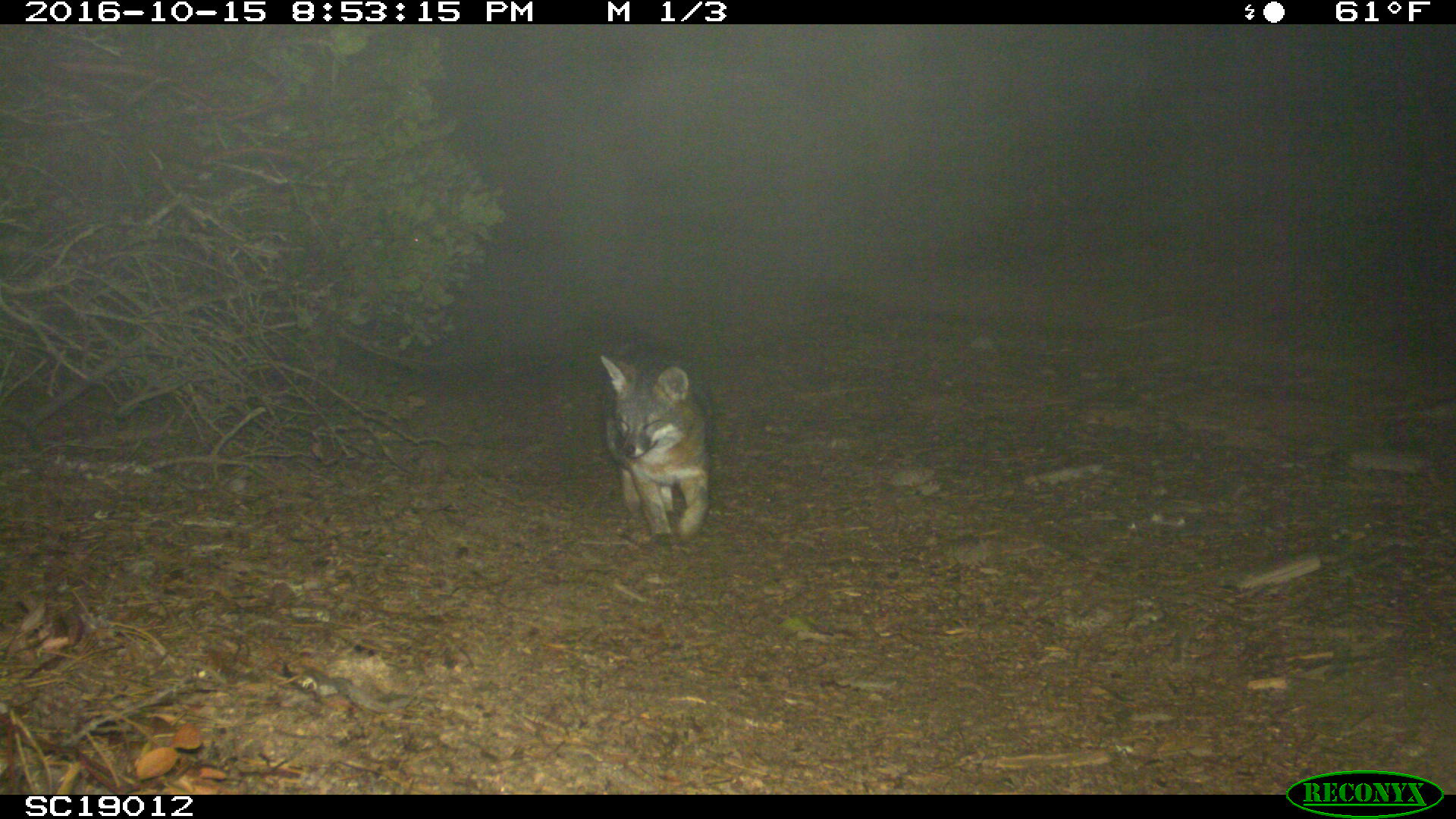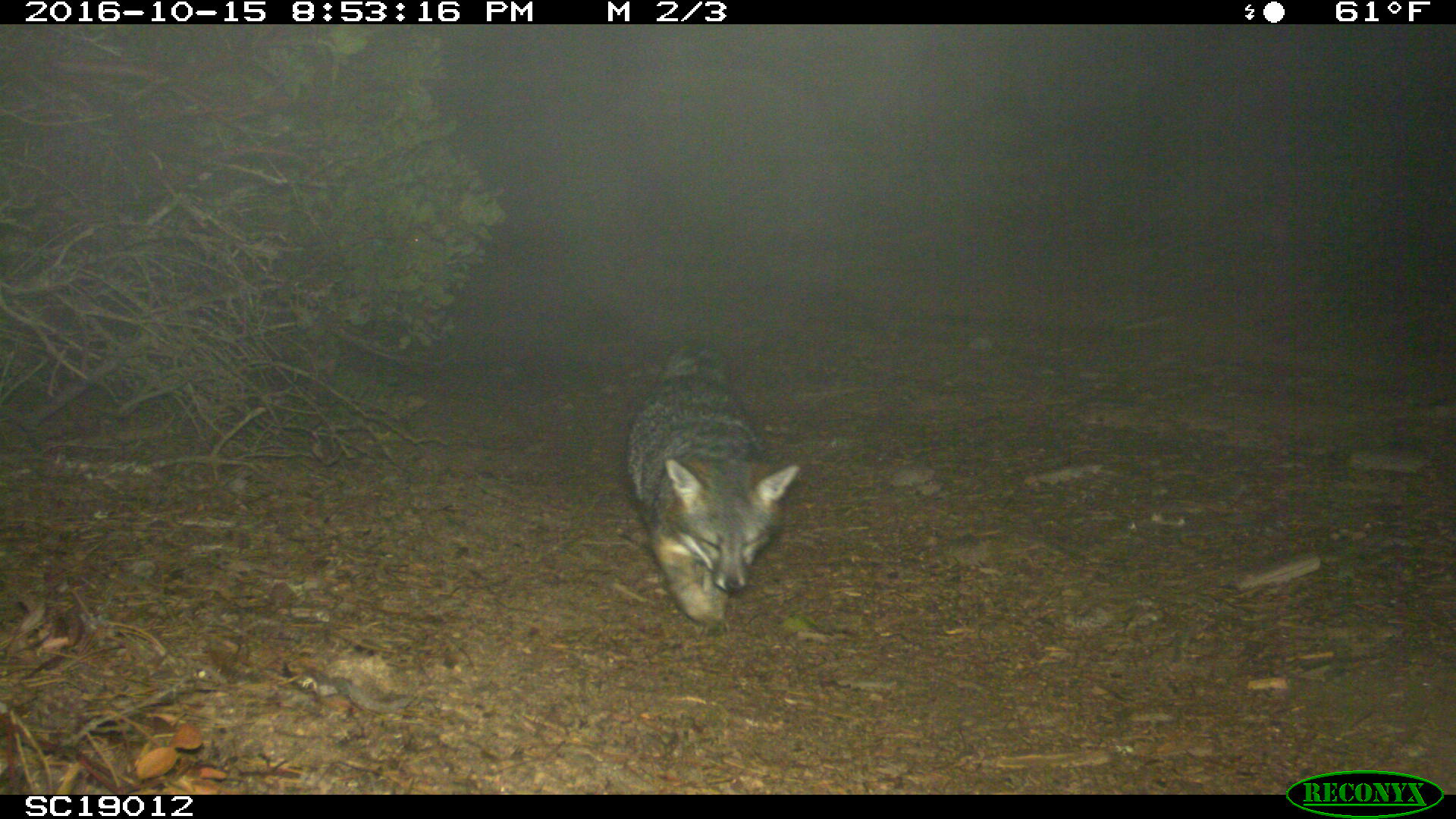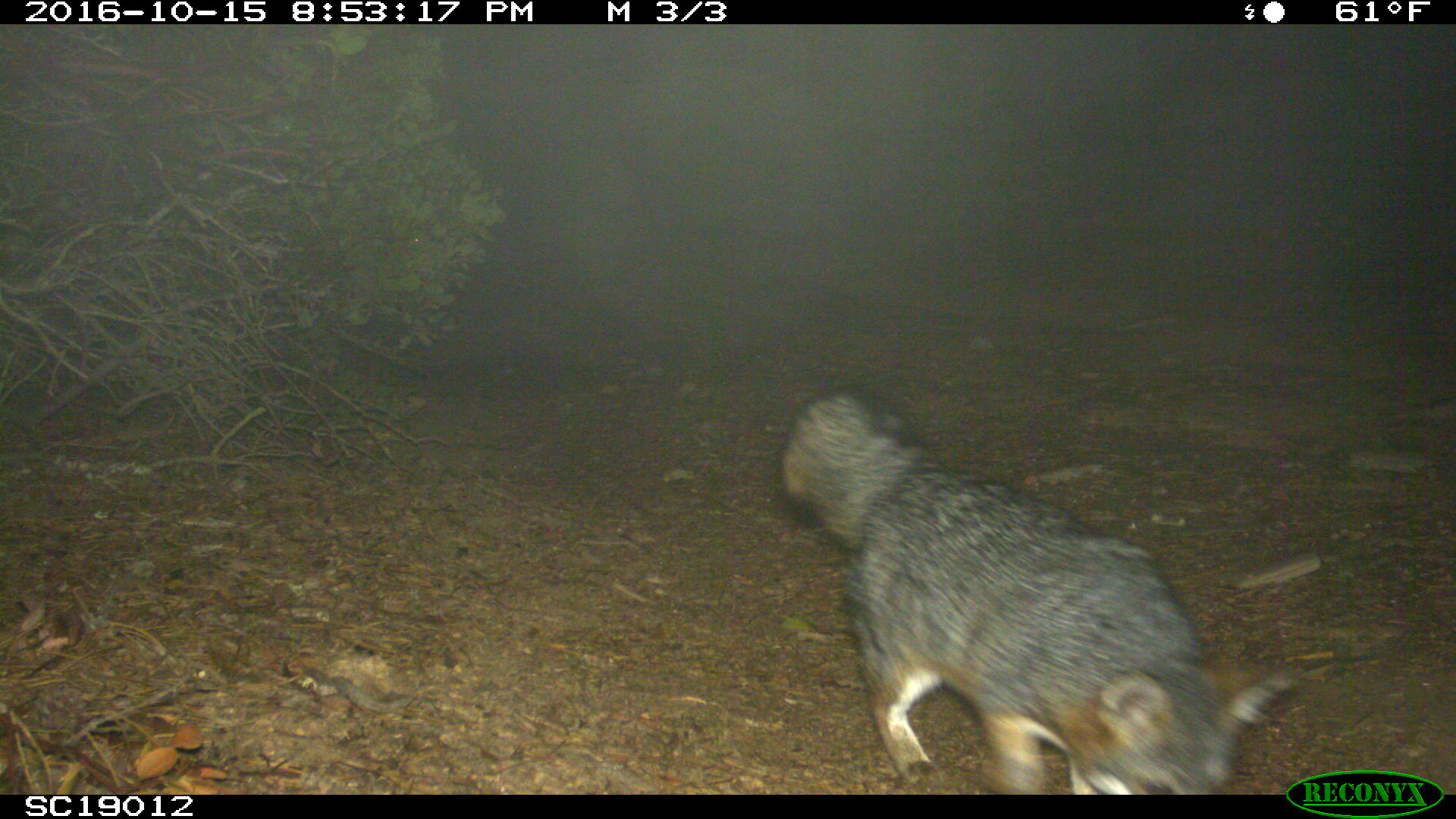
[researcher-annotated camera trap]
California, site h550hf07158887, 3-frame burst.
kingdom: Animalia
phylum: Chordata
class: Mammalia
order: Carnivora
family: Canidae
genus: Urocyon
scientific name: Urocyon littoralis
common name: island fox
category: fox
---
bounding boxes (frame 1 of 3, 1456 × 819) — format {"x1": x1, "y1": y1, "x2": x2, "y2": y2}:
fox: {"x1": 600, "y1": 355, "x2": 710, "y2": 541}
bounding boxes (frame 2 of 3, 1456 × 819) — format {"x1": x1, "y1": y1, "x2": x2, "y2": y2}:
fox: {"x1": 626, "y1": 328, "x2": 799, "y2": 627}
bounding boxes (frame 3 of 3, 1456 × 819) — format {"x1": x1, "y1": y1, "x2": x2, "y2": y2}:
fox: {"x1": 780, "y1": 388, "x2": 1289, "y2": 795}